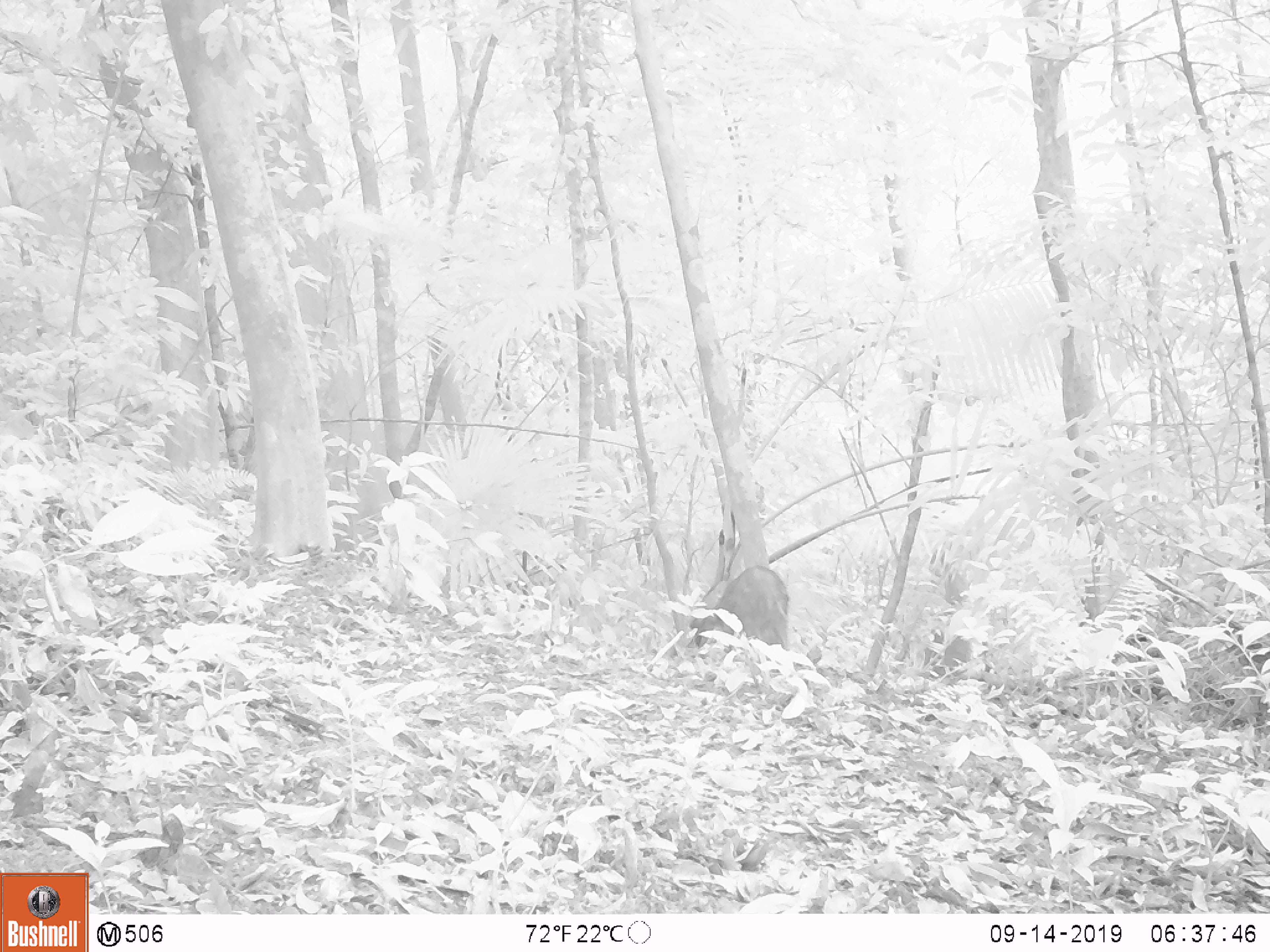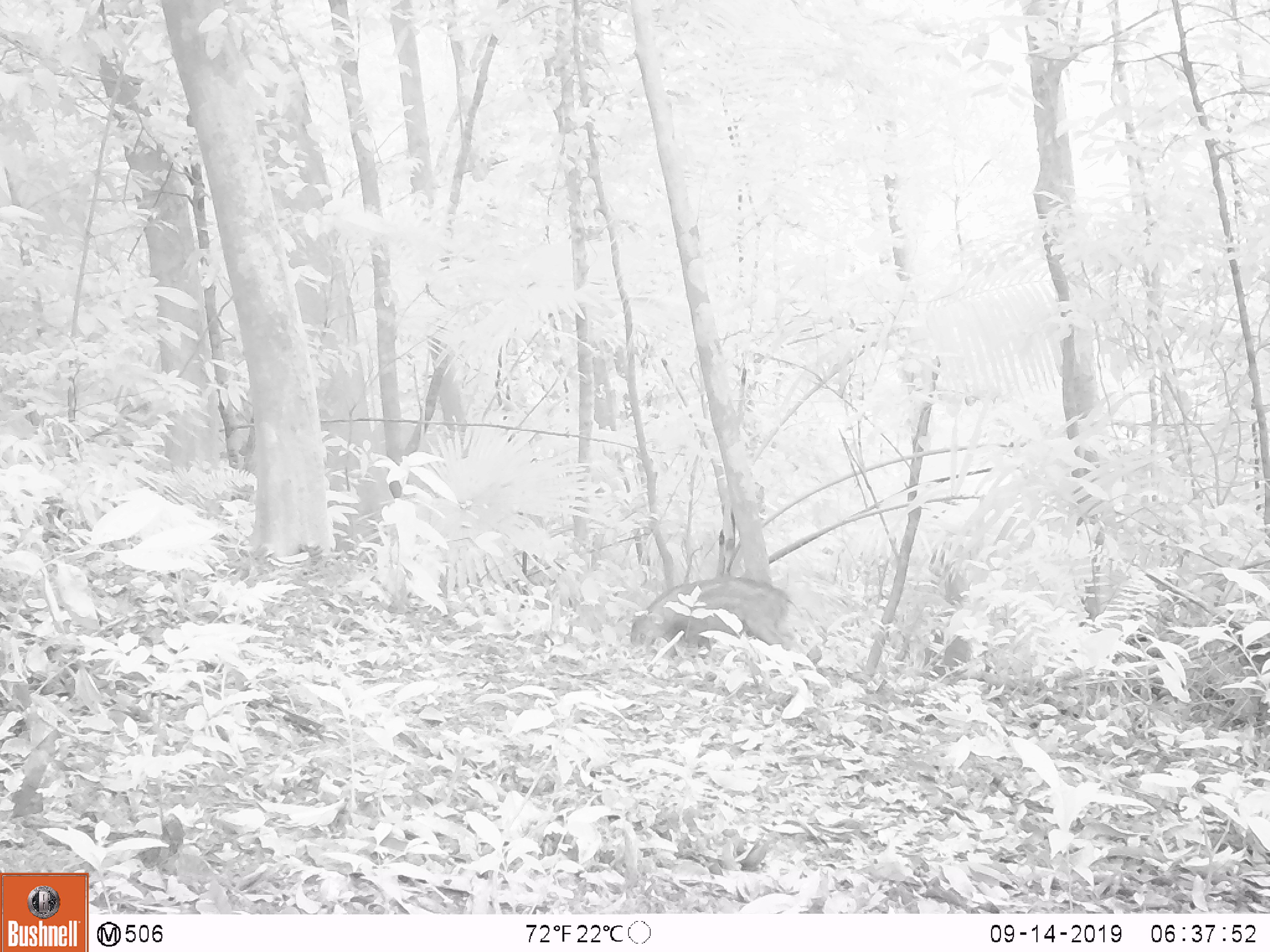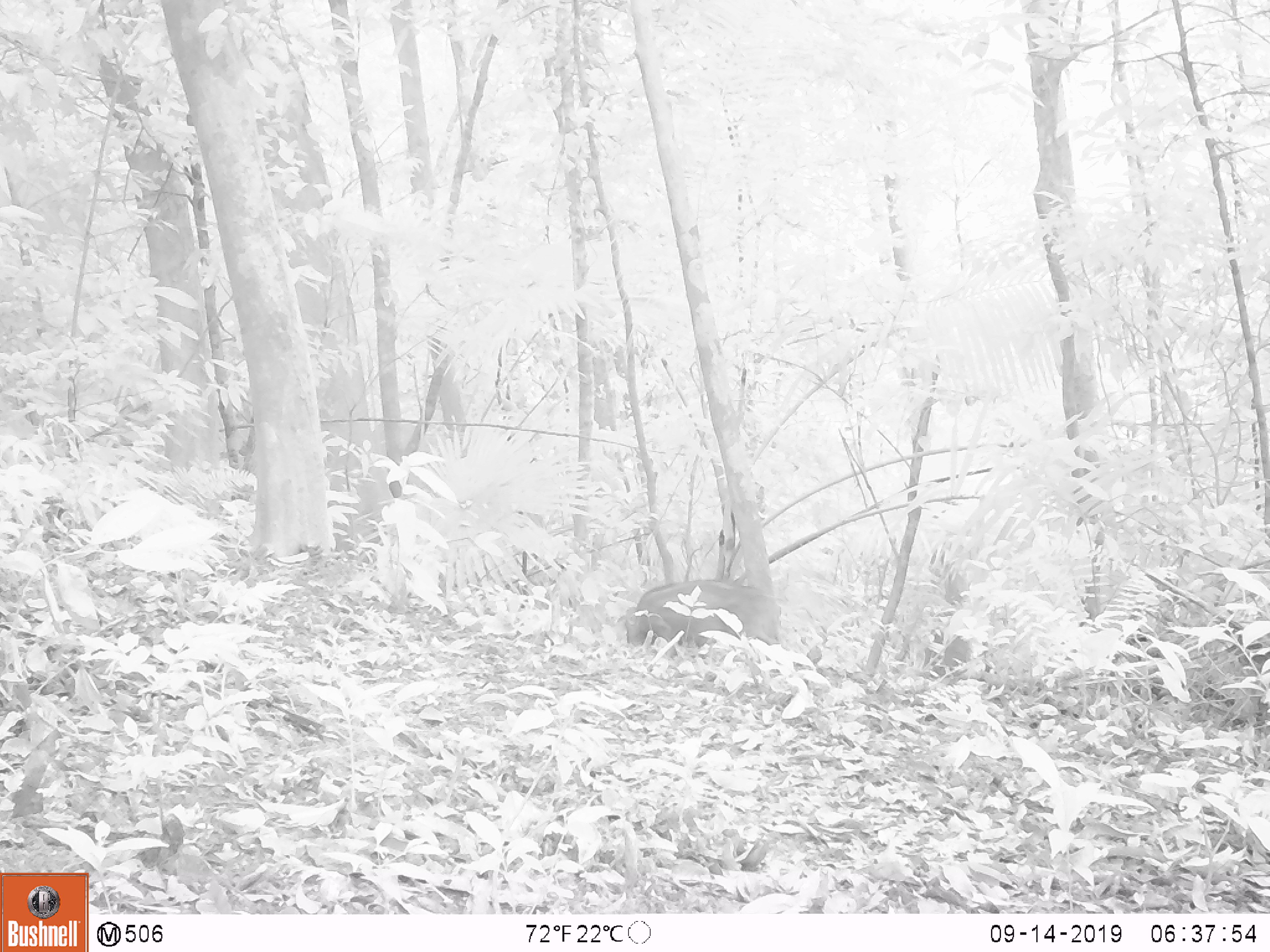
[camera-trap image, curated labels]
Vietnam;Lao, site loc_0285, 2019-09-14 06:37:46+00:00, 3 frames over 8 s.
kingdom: Animalia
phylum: Chordata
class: Mammalia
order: Artiodactyla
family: Suidae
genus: Sus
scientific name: Sus scrofa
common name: eurasian wild pig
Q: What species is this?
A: Eurasian wild pig (Sus scrofa).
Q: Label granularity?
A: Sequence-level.